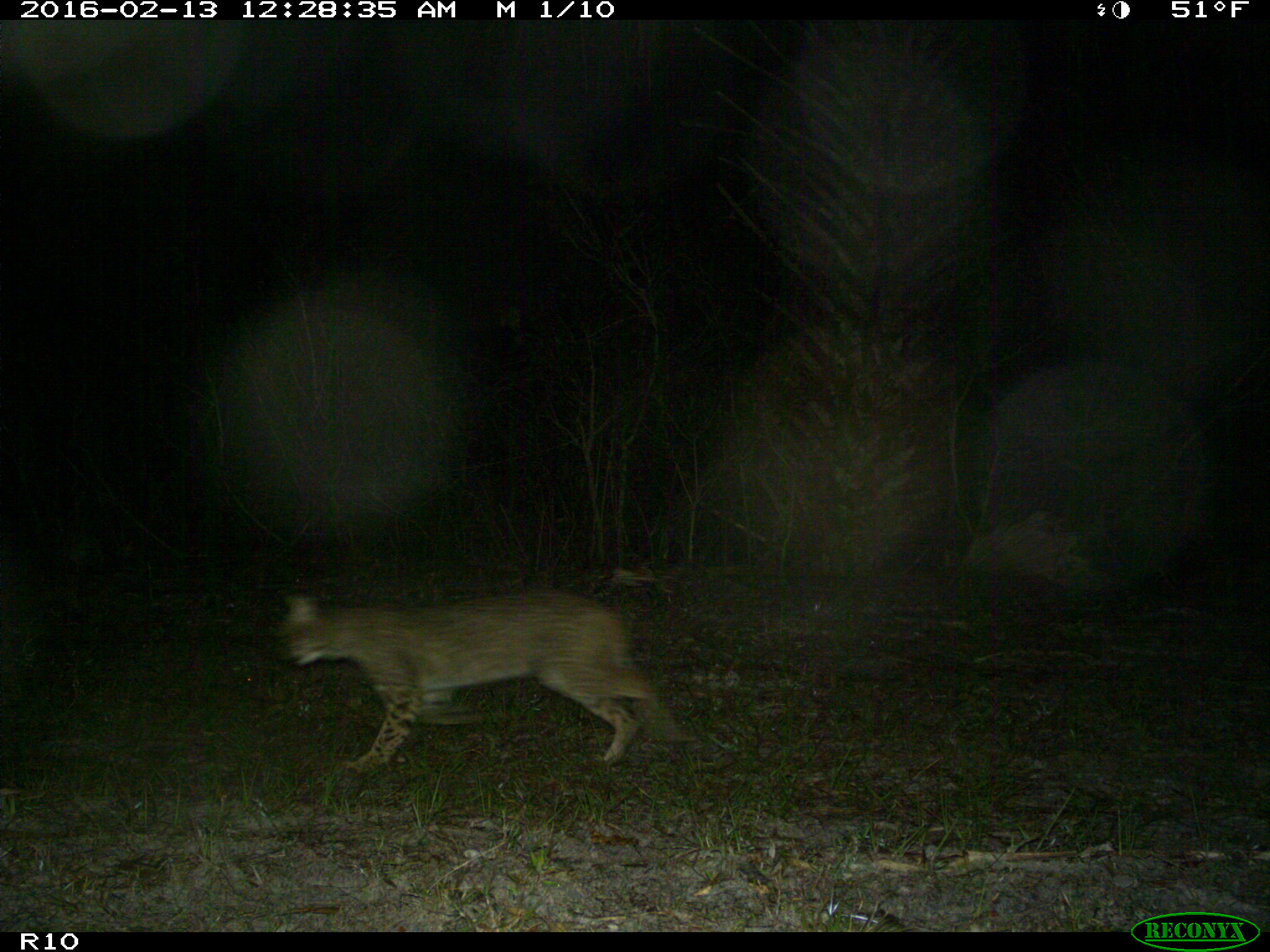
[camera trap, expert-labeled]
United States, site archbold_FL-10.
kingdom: Animalia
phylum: Chordata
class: Mammalia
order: Carnivora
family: Felidae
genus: Lynx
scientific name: Lynx rufus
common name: bobcat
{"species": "Lynx rufus (bobcat)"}